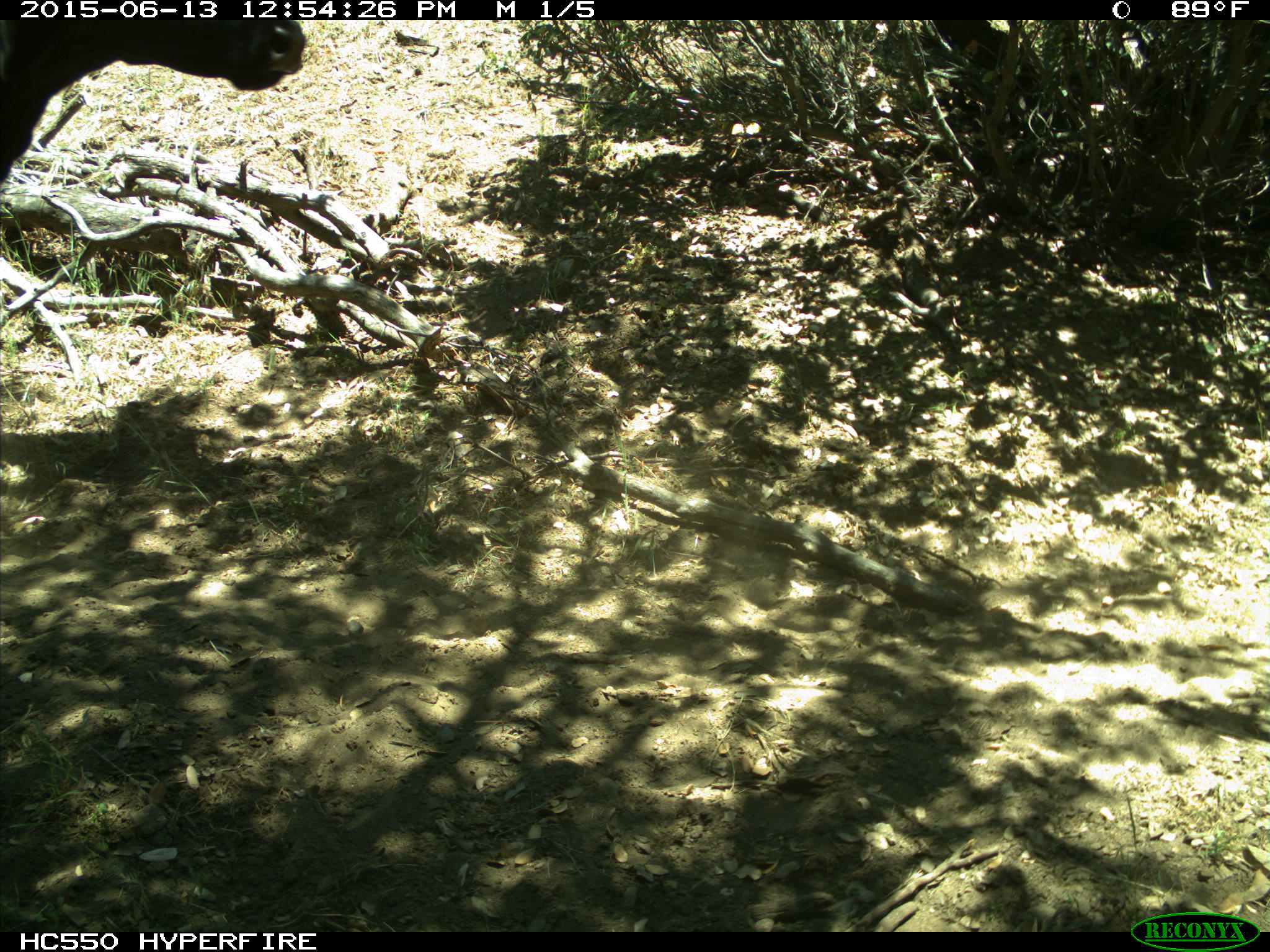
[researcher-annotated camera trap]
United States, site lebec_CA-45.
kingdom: Animalia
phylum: Chordata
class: Mammalia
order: Artiodactyla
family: Bovidae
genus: Bos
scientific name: Bos taurus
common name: domestic cow